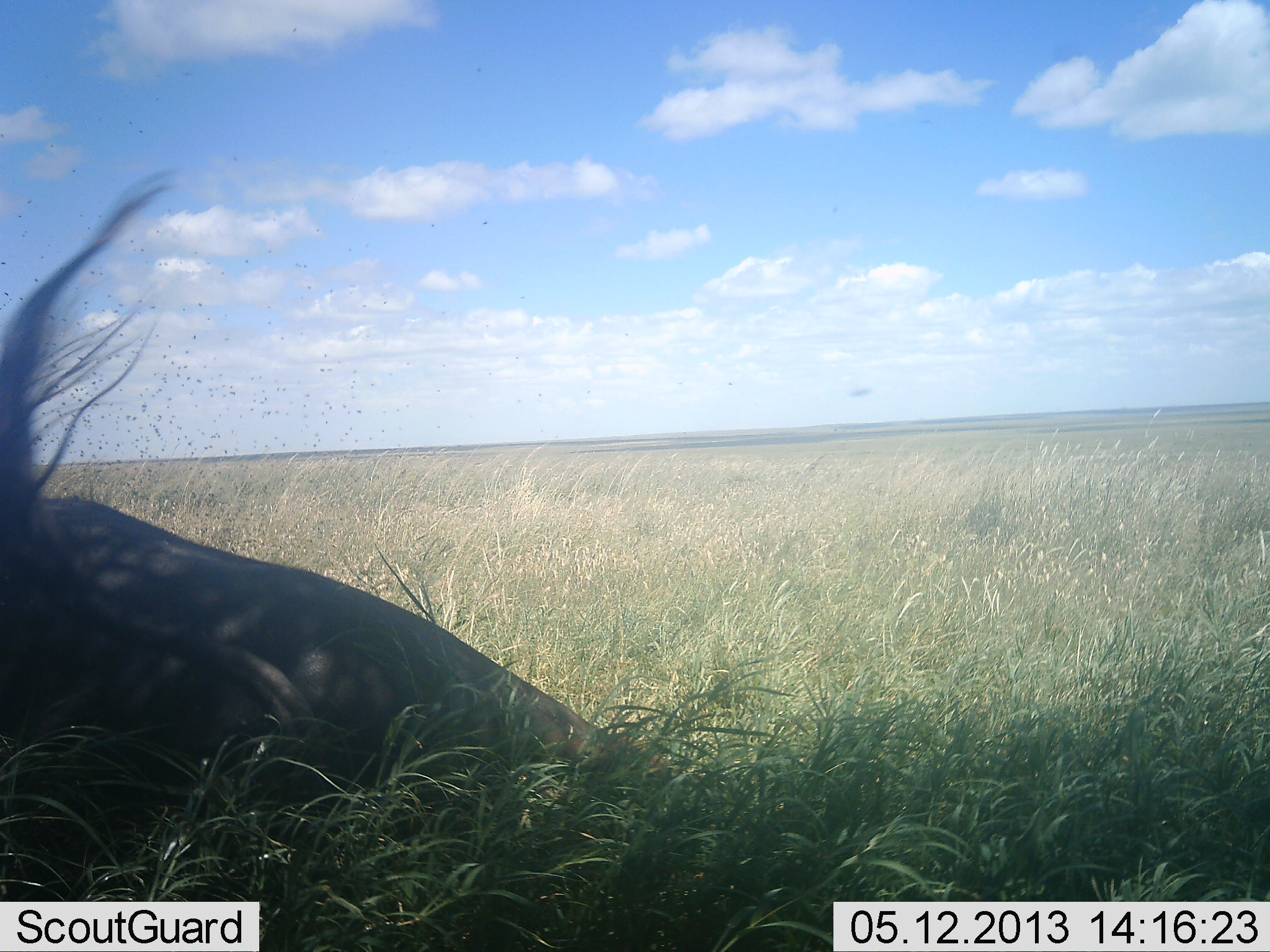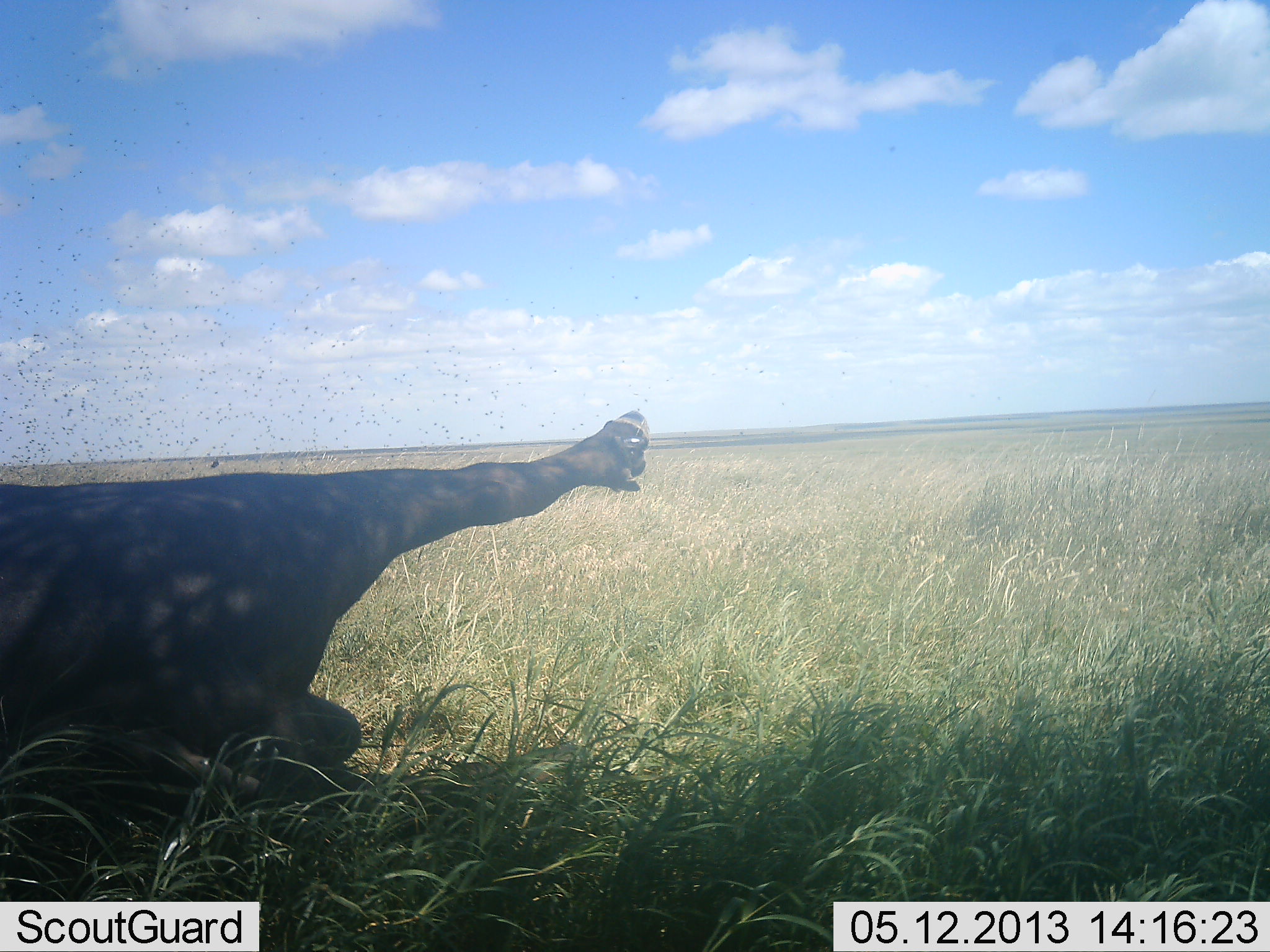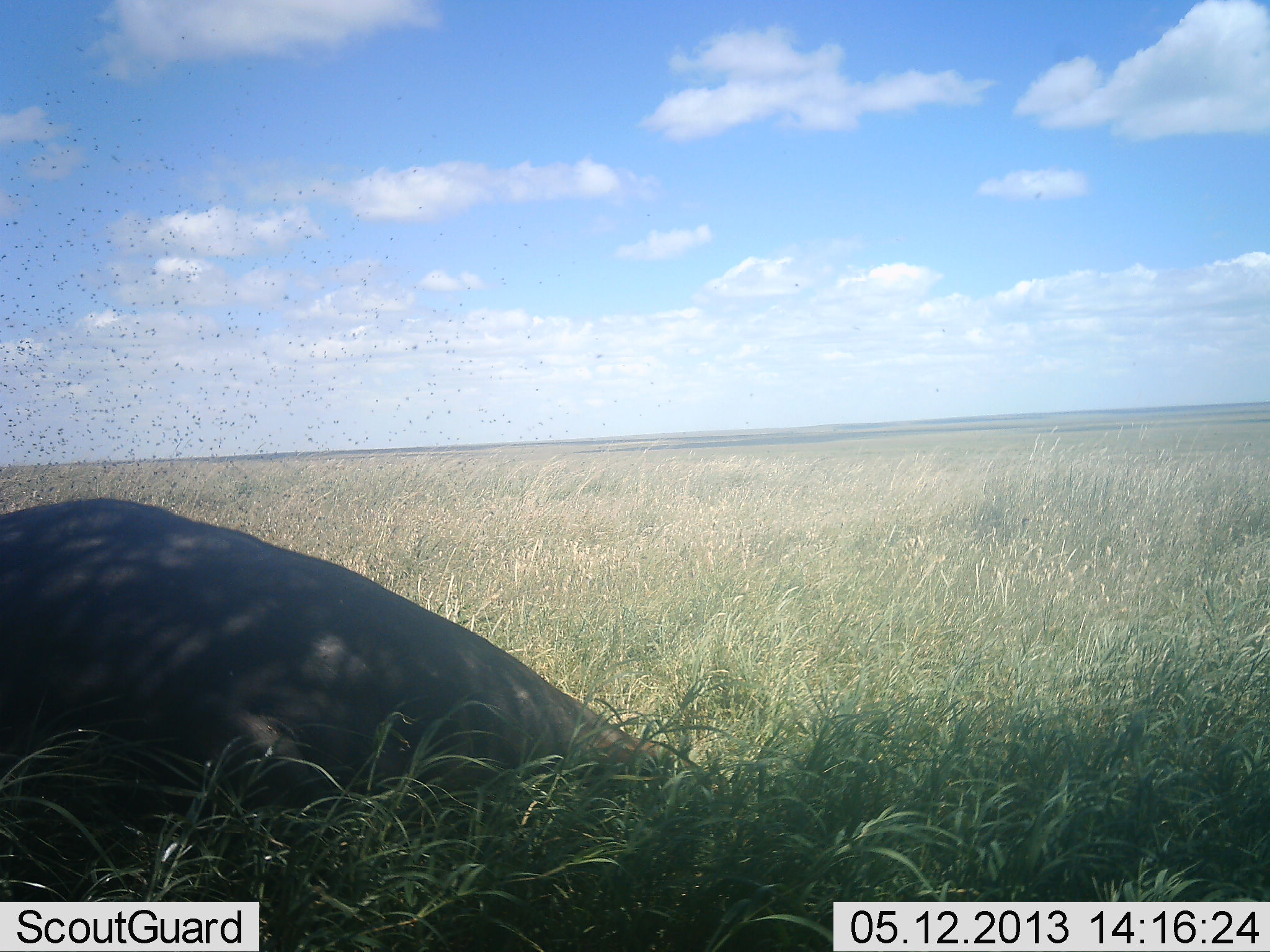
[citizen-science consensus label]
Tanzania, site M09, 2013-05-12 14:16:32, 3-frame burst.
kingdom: Animalia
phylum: Chordata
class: Mammalia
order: Artiodactyla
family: Bovidae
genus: Syncerus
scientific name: Syncerus caffer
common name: cape buffalo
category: buffalo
Buffalo (cape buffalo) (Syncerus caffer), count 1. Behavior (volunteer vote fractions): standing 0%, resting 65%, moving 35%, interacting 12%. Young present (vote fraction): 0%. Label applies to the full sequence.